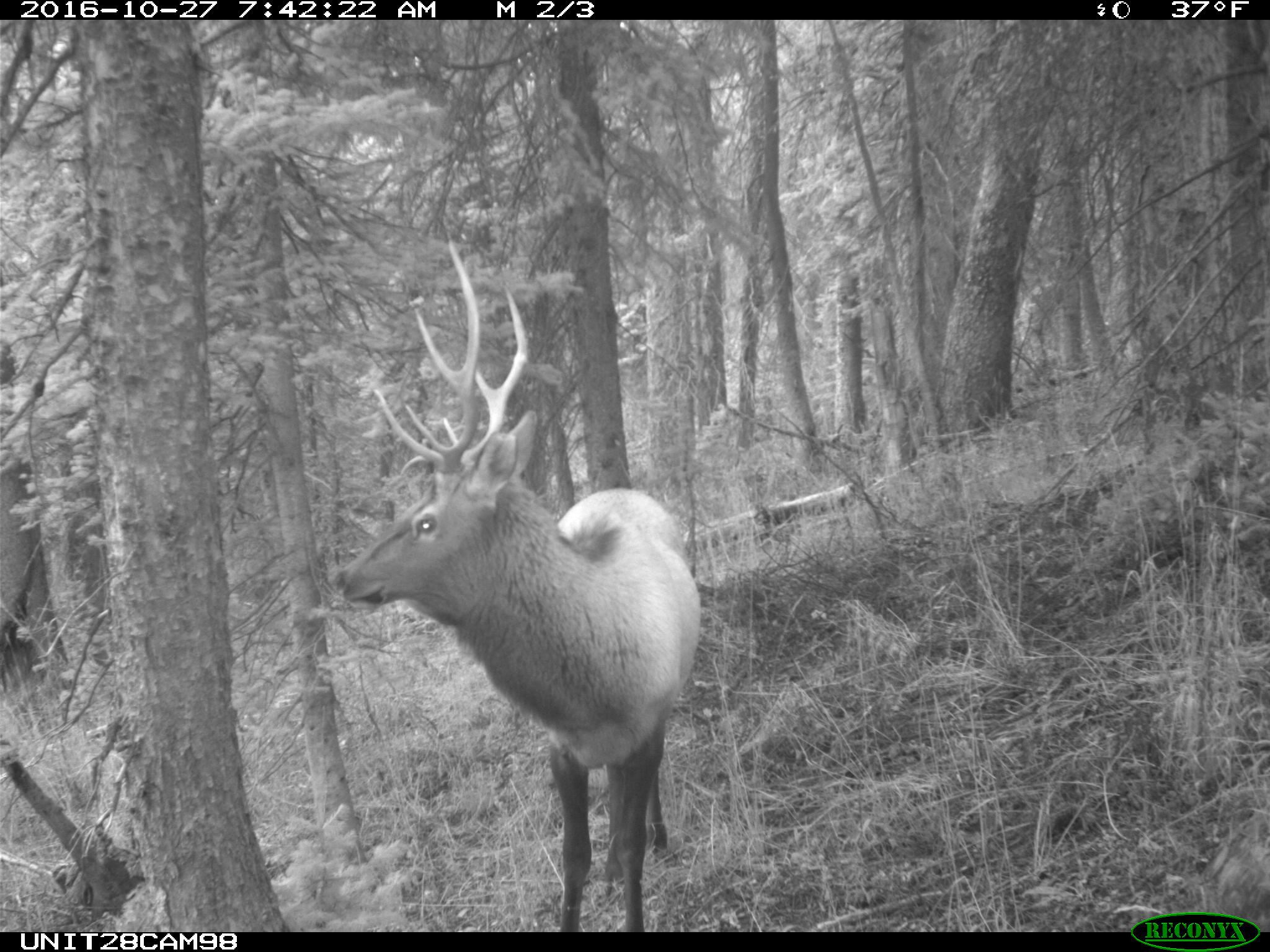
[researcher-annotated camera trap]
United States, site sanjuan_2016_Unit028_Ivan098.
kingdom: Animalia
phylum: Chordata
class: Mammalia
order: Artiodactyla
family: Cervidae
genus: Cervus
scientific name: Cervus elaphus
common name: red deer